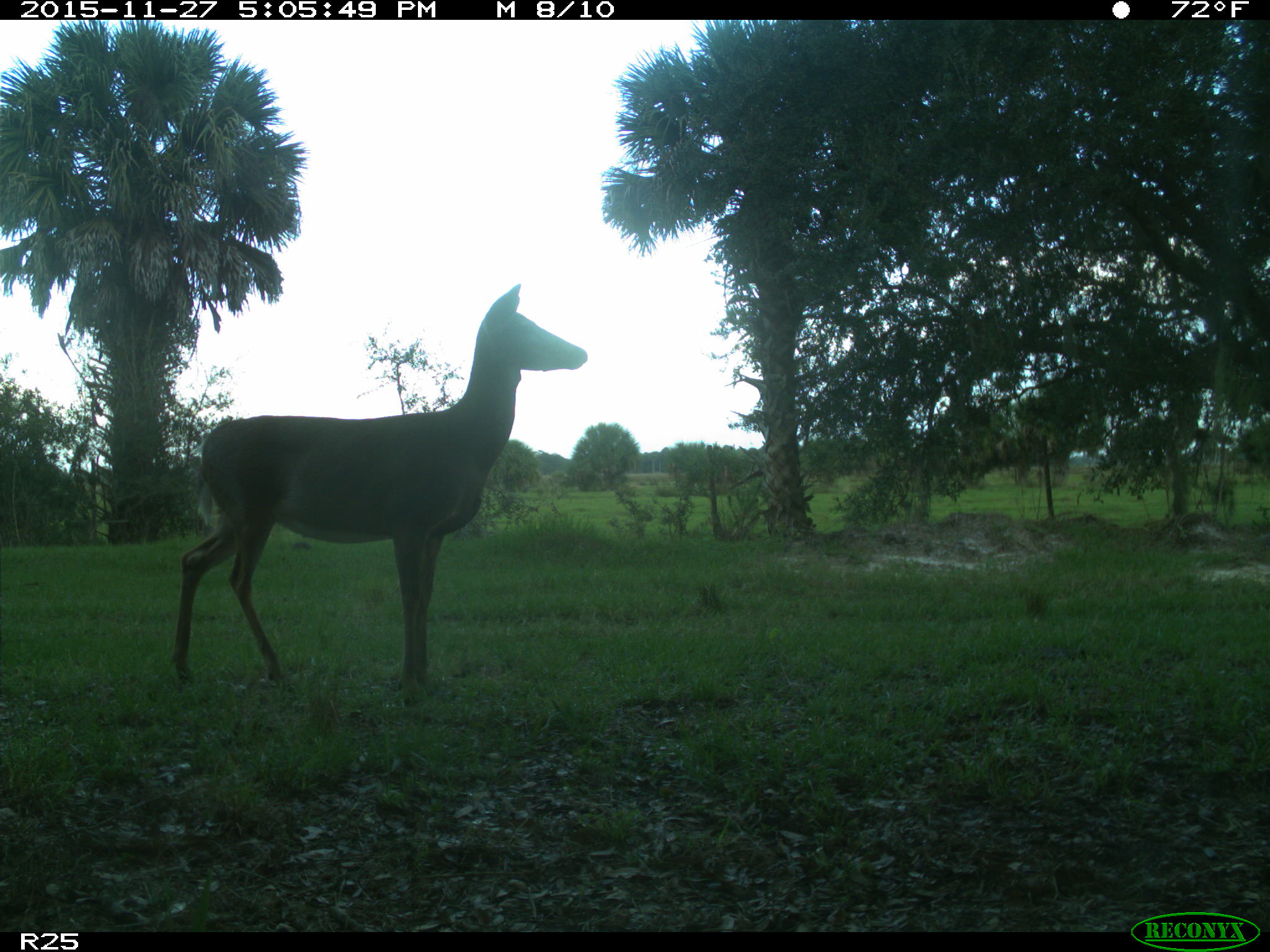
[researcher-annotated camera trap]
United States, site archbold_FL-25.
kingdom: Animalia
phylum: Chordata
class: Mammalia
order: Artiodactyla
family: Cervidae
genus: Odocoileus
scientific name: Odocoileus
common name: deer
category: unidentified deer